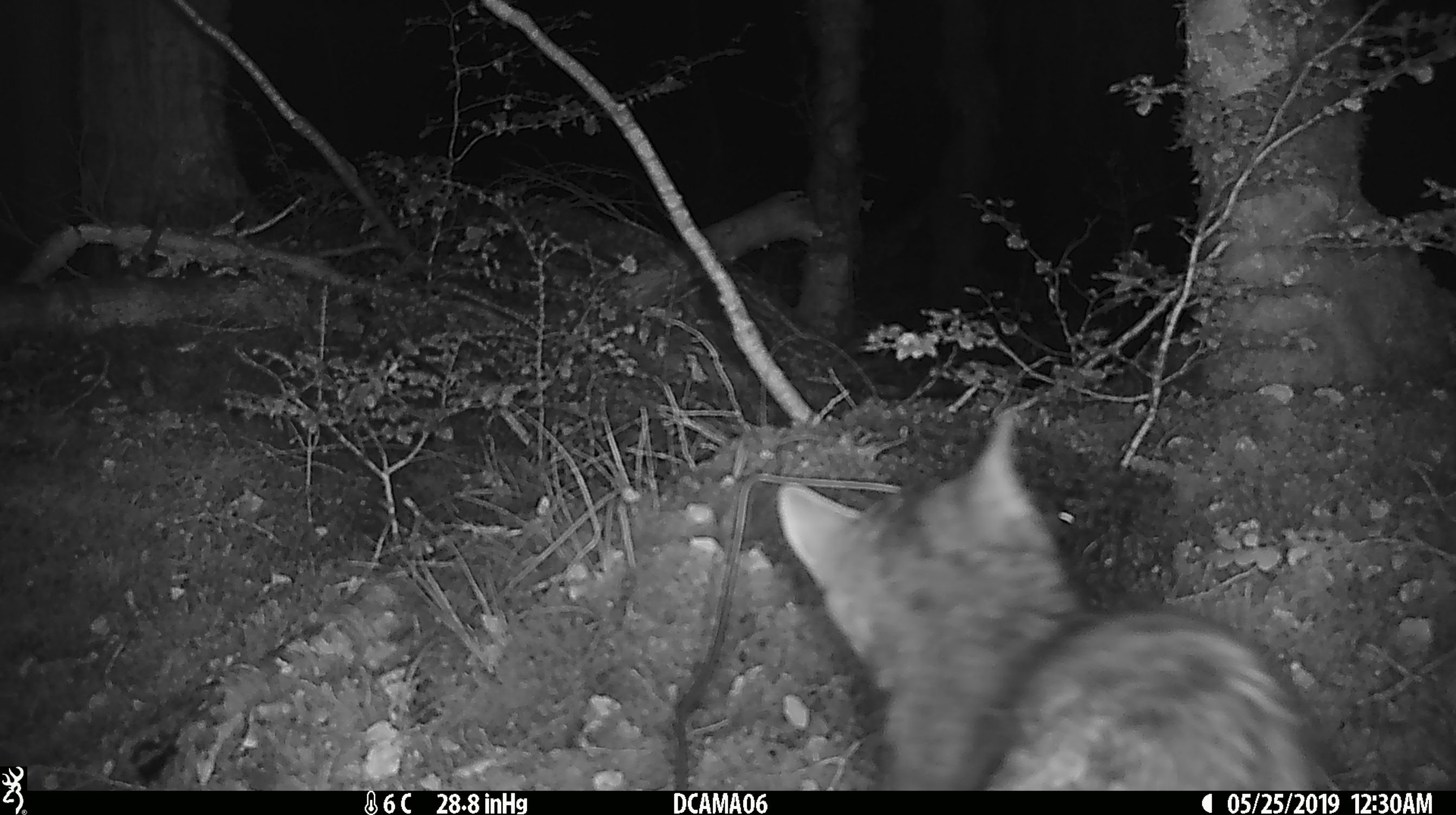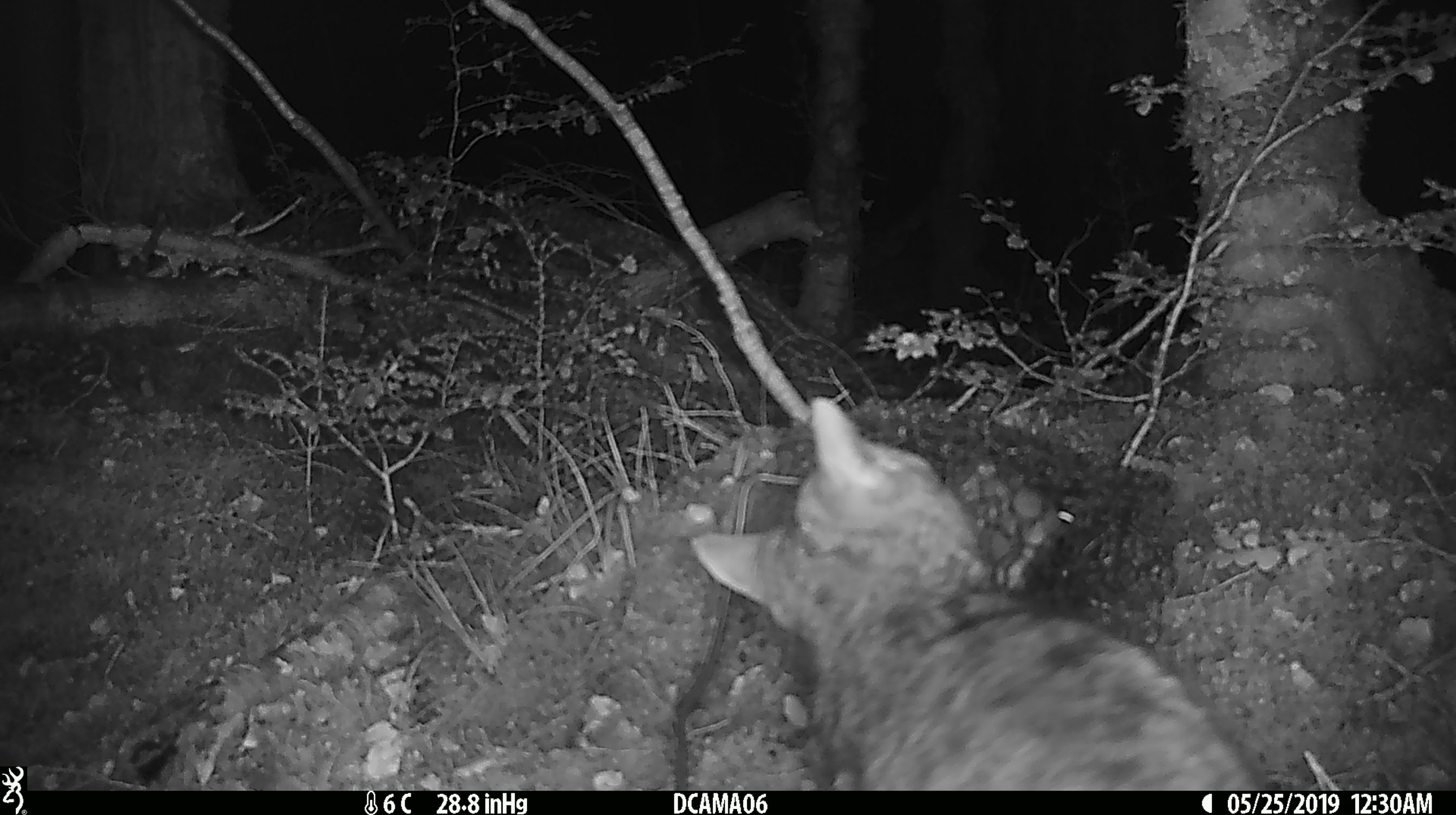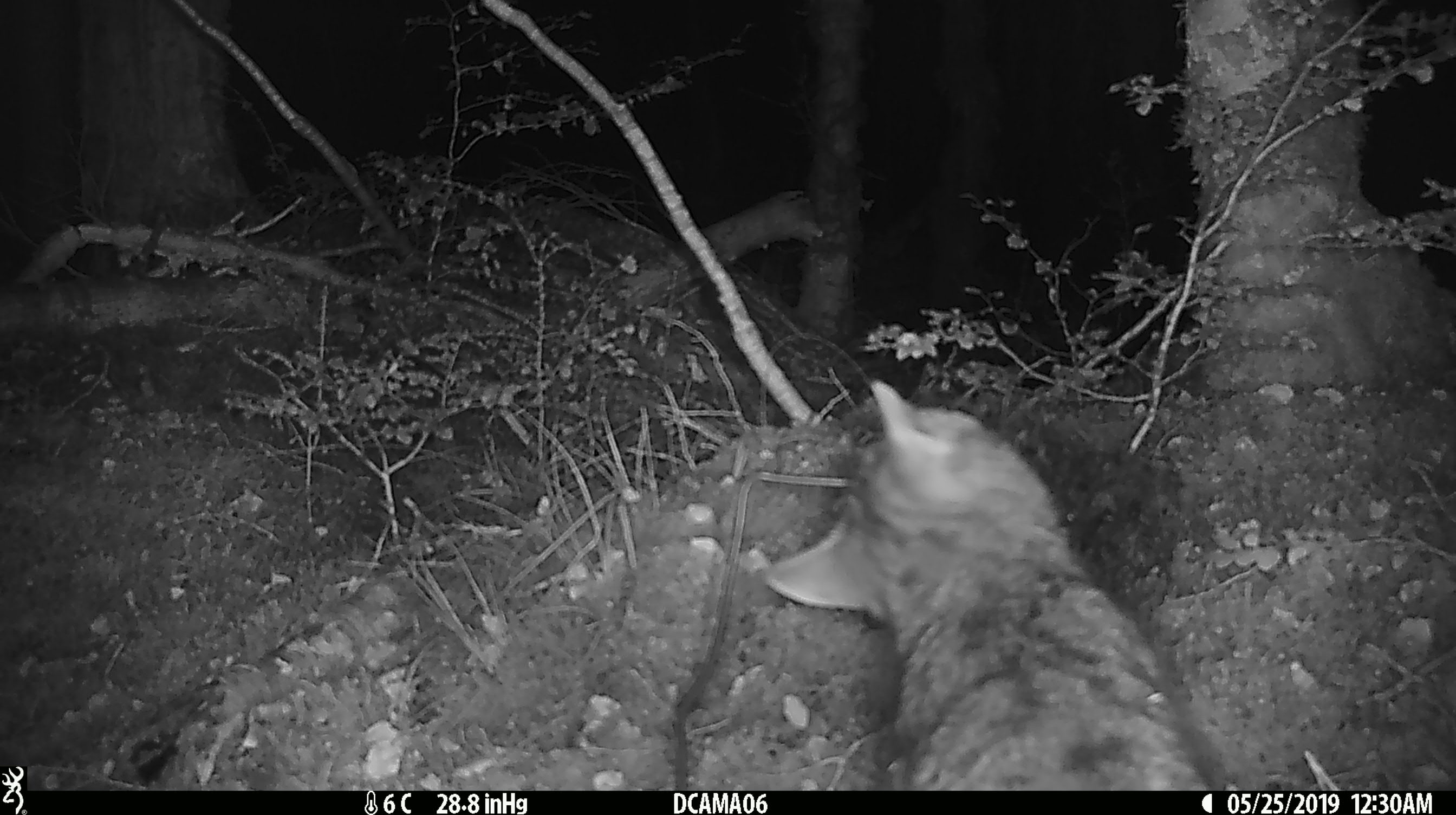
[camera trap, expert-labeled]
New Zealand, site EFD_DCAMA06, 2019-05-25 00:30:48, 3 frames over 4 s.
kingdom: Animalia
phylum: Chordata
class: Mammalia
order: Carnivora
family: Felidae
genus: Felis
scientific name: Felis catus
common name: domestic cat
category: cat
Cat (domestic cat) (Felis catus).